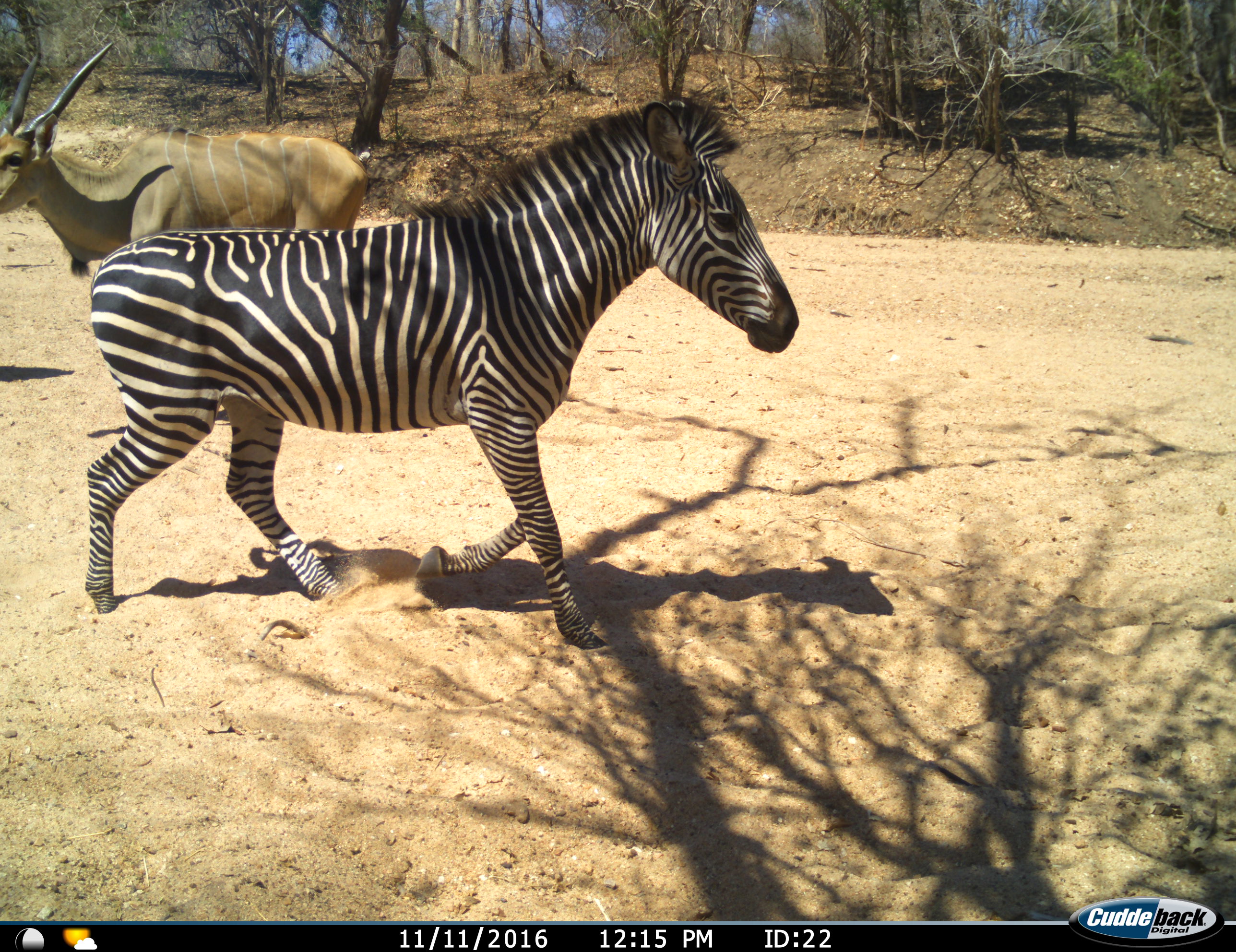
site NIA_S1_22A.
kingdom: Animalia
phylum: Chordata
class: Mammalia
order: Artiodactyla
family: Bovidae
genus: Tragelaphus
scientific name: Tragelaphus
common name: kudu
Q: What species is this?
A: Kudu (Tragelaphus).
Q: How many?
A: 1.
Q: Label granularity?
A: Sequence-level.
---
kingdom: Animalia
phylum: Chordata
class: Mammalia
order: Perissodactyla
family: Equidae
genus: Equus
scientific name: Equus quagga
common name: plains zebra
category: zebraplains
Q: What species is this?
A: Zebraplains (plains zebra) (Equus quagga).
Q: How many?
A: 1.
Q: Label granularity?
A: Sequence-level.